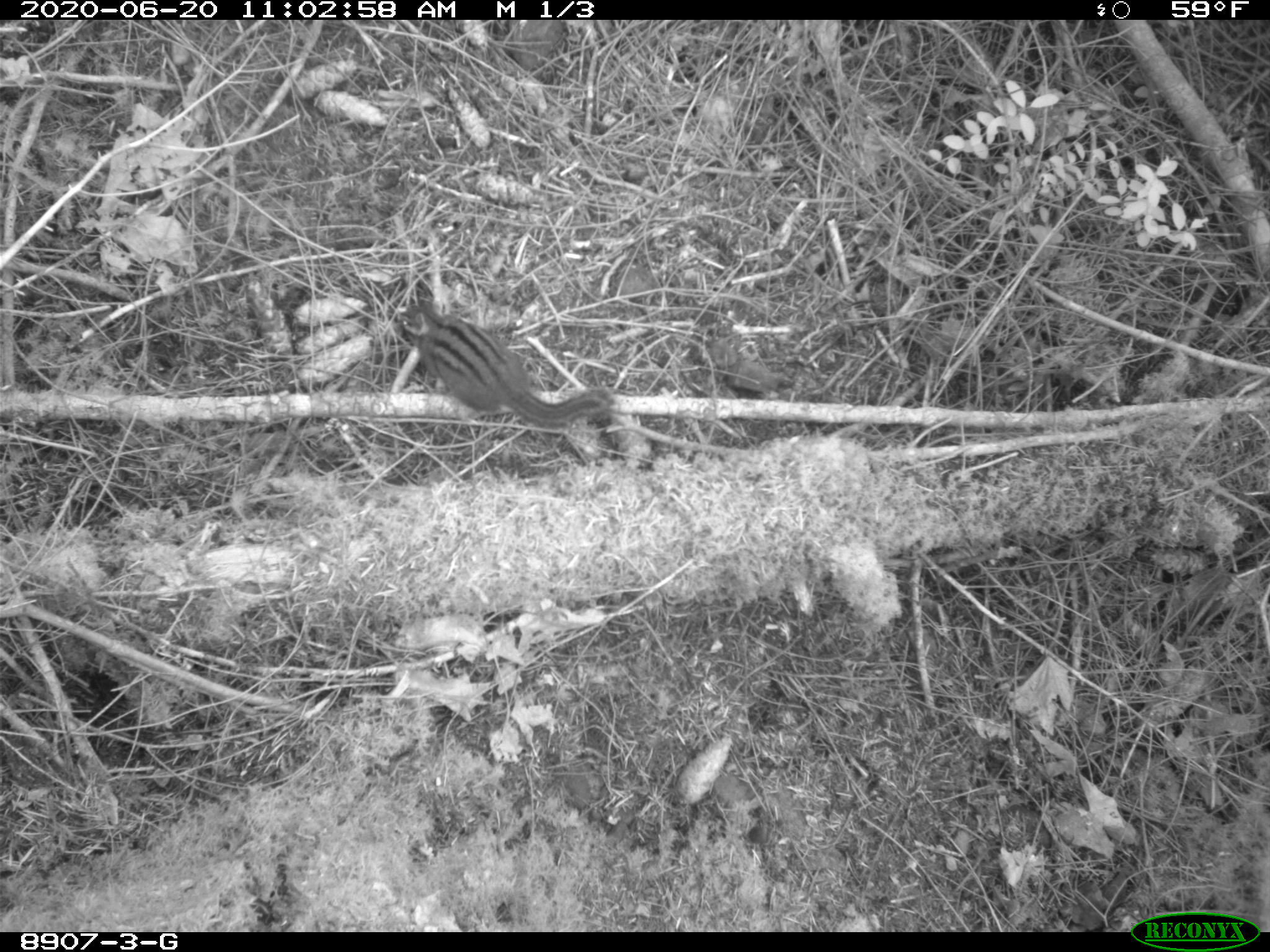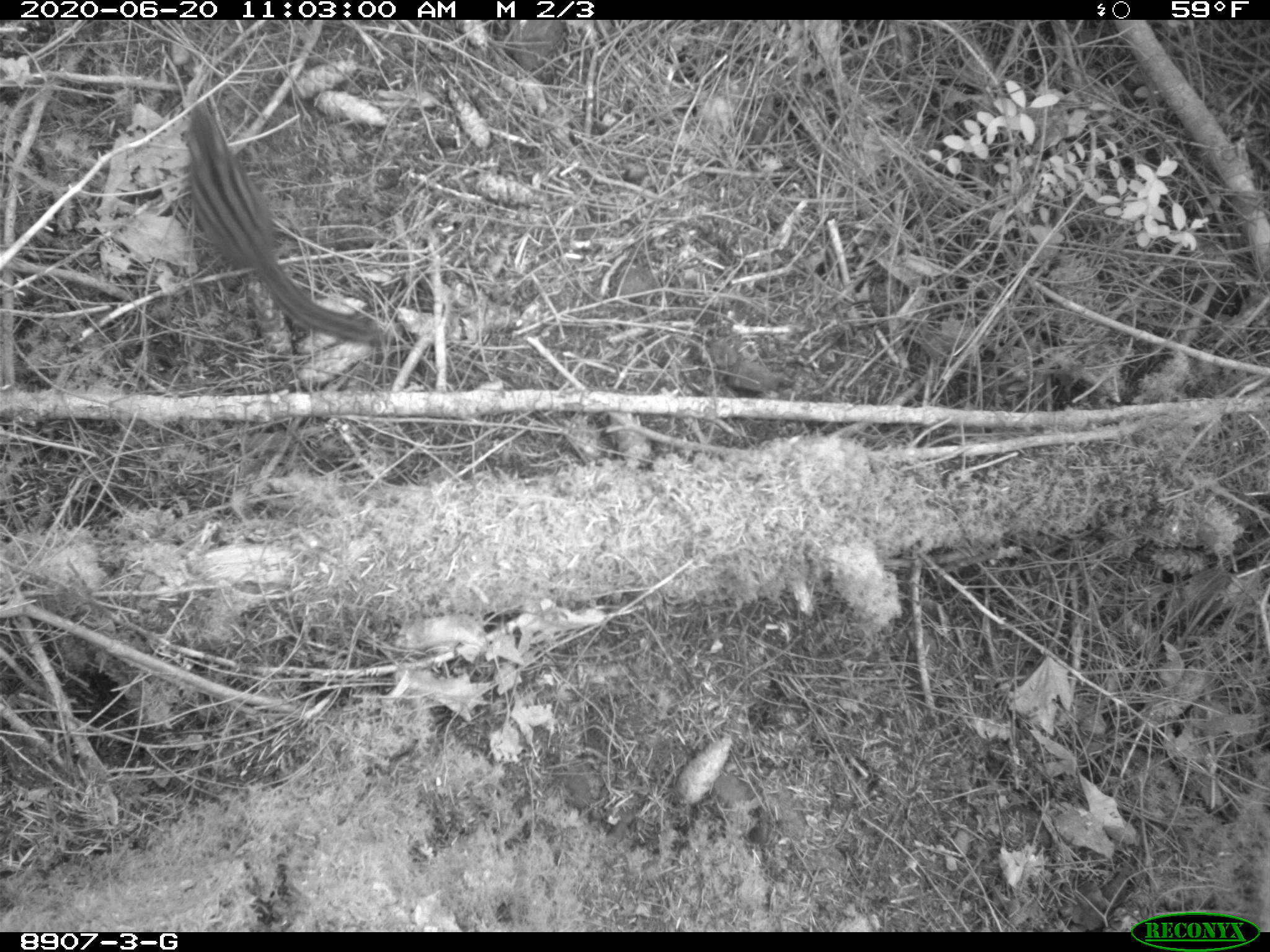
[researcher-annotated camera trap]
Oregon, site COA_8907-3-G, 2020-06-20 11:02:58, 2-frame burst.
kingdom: Animalia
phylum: Chordata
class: Mammalia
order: Rodentia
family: Sciuridae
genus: Neotamias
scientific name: Neotamias townsendii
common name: townsend's chipmunk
Townsend's chipmunk (Neotamias townsendii).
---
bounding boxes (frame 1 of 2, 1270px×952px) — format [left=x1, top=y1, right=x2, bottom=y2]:
townsend's chipmunk: [left=391, top=295, right=621, bottom=434]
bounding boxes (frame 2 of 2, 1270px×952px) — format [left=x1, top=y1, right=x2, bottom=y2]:
townsend's chipmunk: [left=177, top=97, right=384, bottom=350]